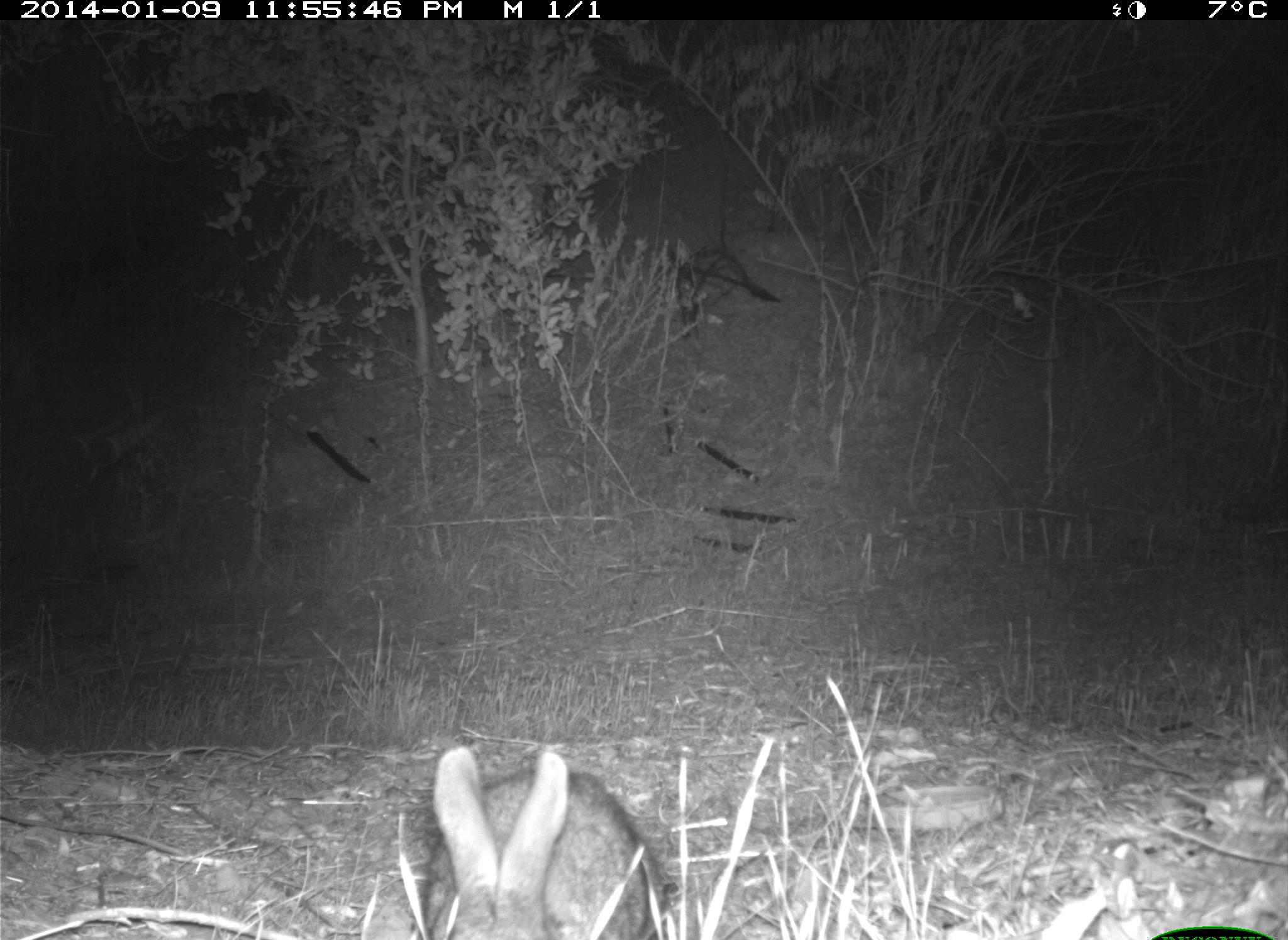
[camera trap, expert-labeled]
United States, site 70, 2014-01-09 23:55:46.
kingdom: Animalia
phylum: Chordata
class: Mammalia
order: Lagomorpha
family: Leporidae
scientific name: Leporidae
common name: rabbits and hares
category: rabbit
Rabbit (rabbits and hares) (Leporidae).